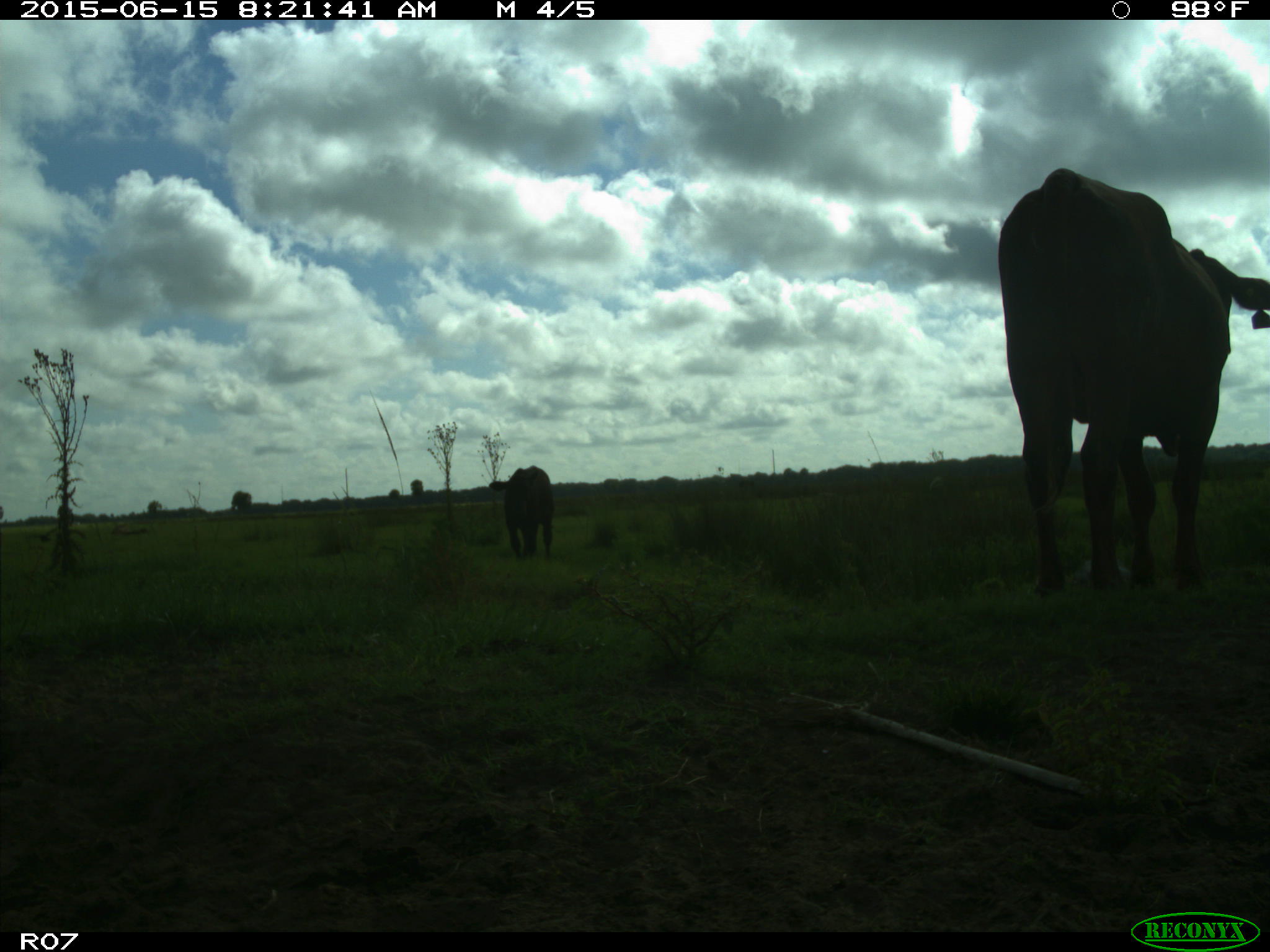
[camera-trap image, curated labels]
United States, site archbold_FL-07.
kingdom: Animalia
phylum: Chordata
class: Mammalia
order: Artiodactyla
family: Bovidae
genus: Bos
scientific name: Bos taurus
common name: domestic cow